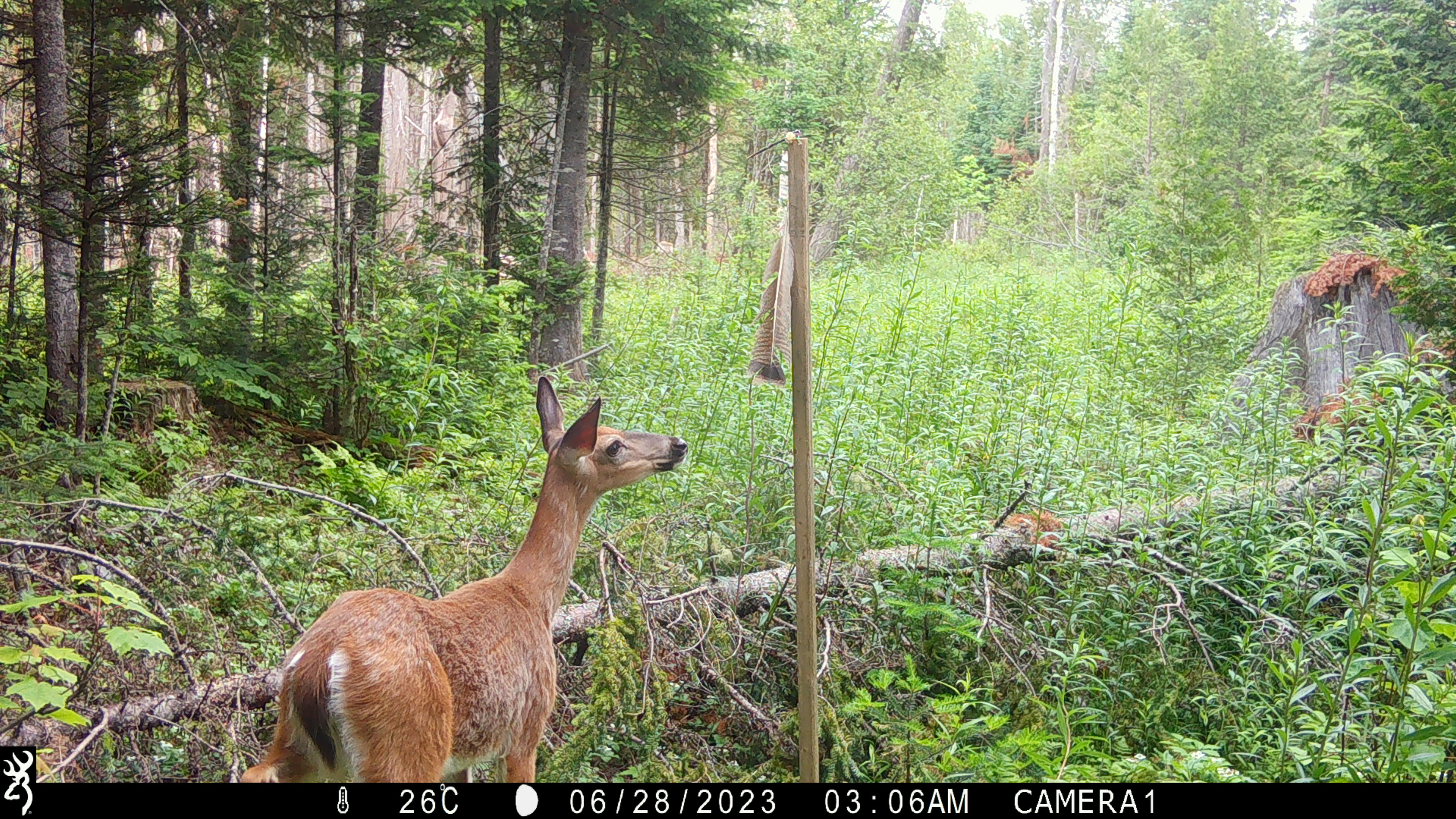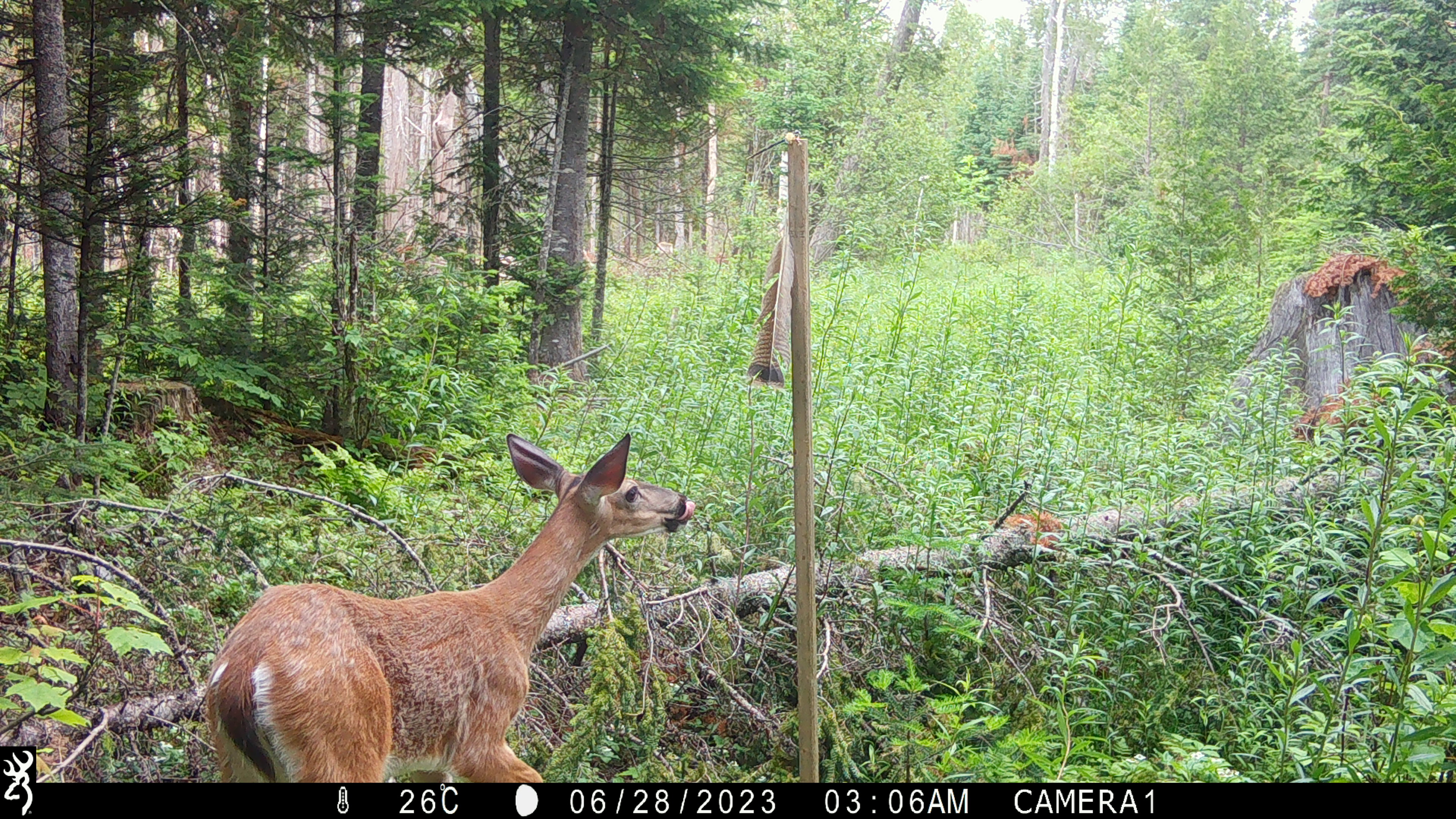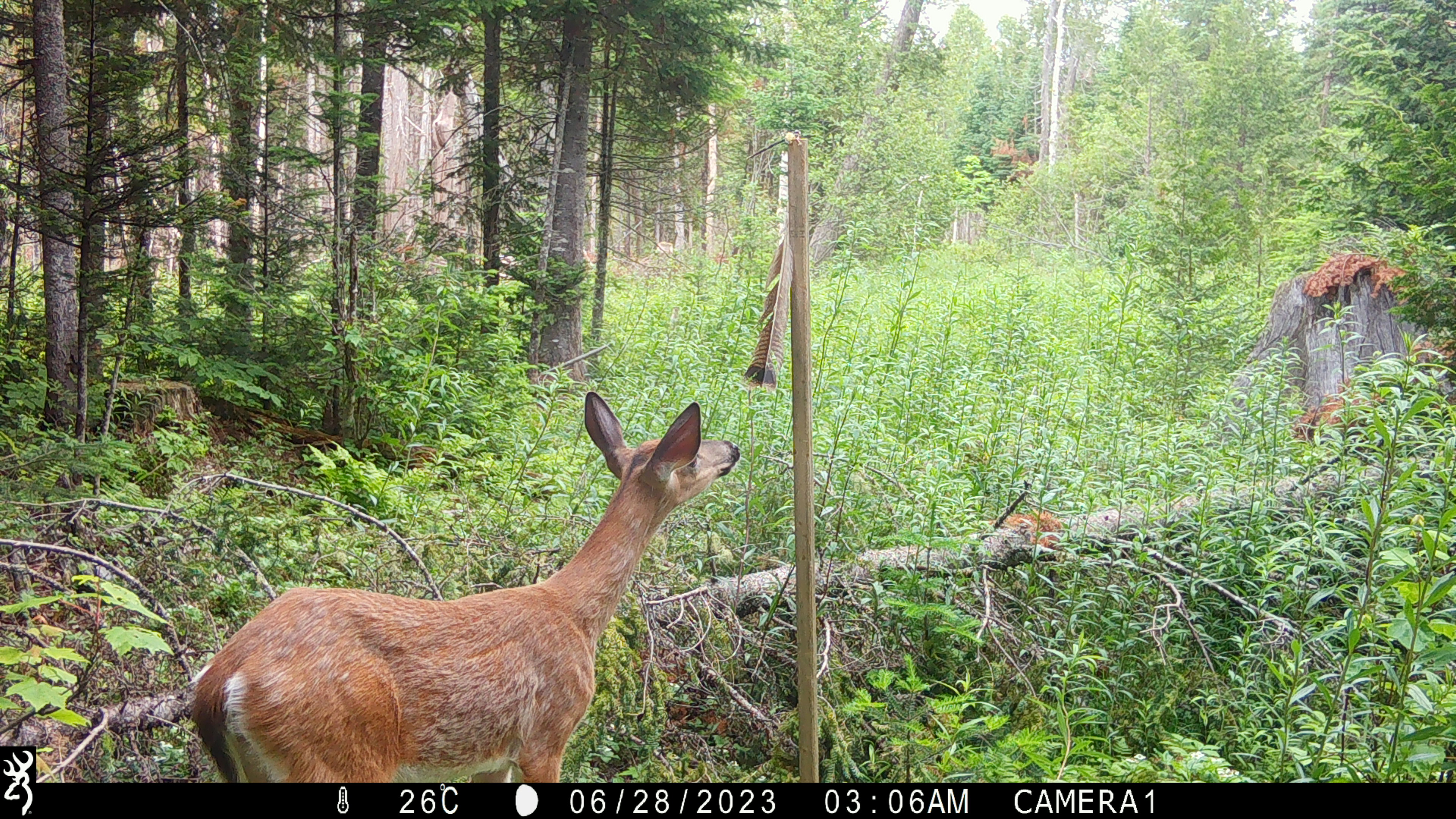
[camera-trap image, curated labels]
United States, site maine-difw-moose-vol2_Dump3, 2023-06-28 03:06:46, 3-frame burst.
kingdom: Animalia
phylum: Chordata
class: Mammalia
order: Artiodactyla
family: Cervidae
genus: Odocoileus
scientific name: Odocoileus virginianus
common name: white-tailed deer